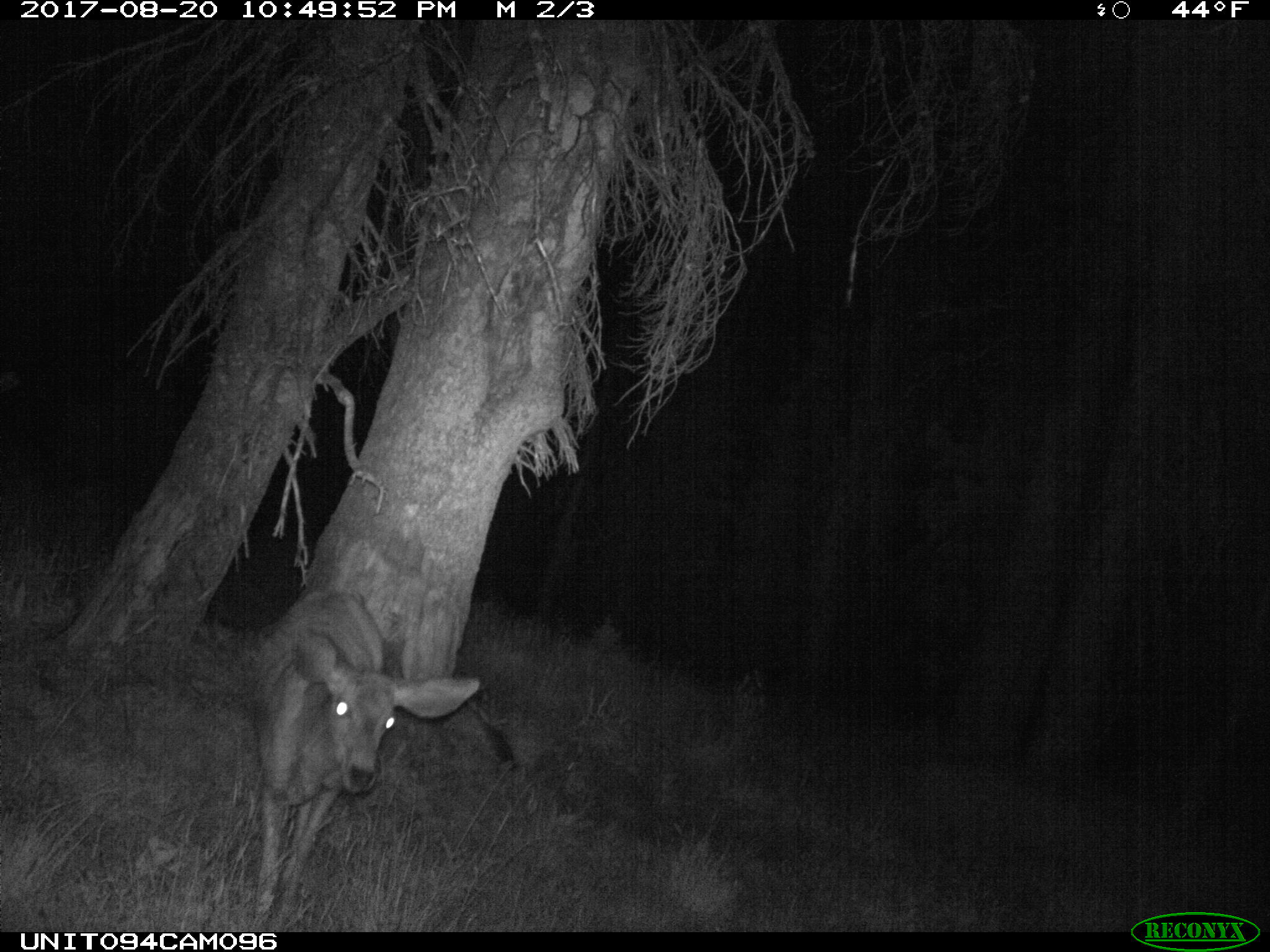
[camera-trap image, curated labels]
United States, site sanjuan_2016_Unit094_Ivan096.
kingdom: Animalia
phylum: Chordata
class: Mammalia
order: Artiodactyla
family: Cervidae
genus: Odocoileus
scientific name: Odocoileus hemionus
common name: mule deer